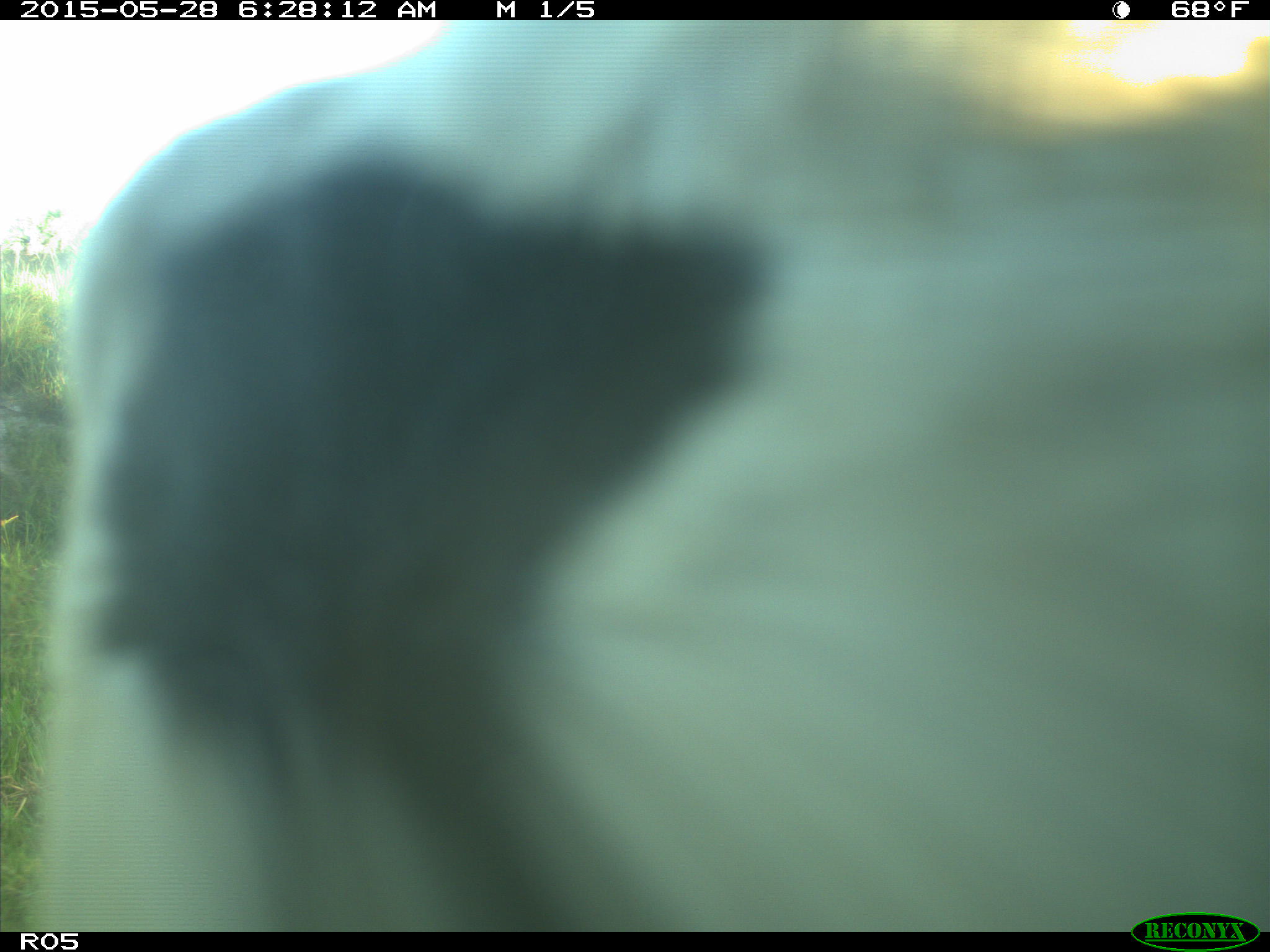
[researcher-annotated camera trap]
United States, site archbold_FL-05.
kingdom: Animalia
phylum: Chordata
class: Mammalia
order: Artiodactyla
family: Bovidae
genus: Bos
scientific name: Bos taurus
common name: domestic cow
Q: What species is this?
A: Bos taurus (domestic cow).